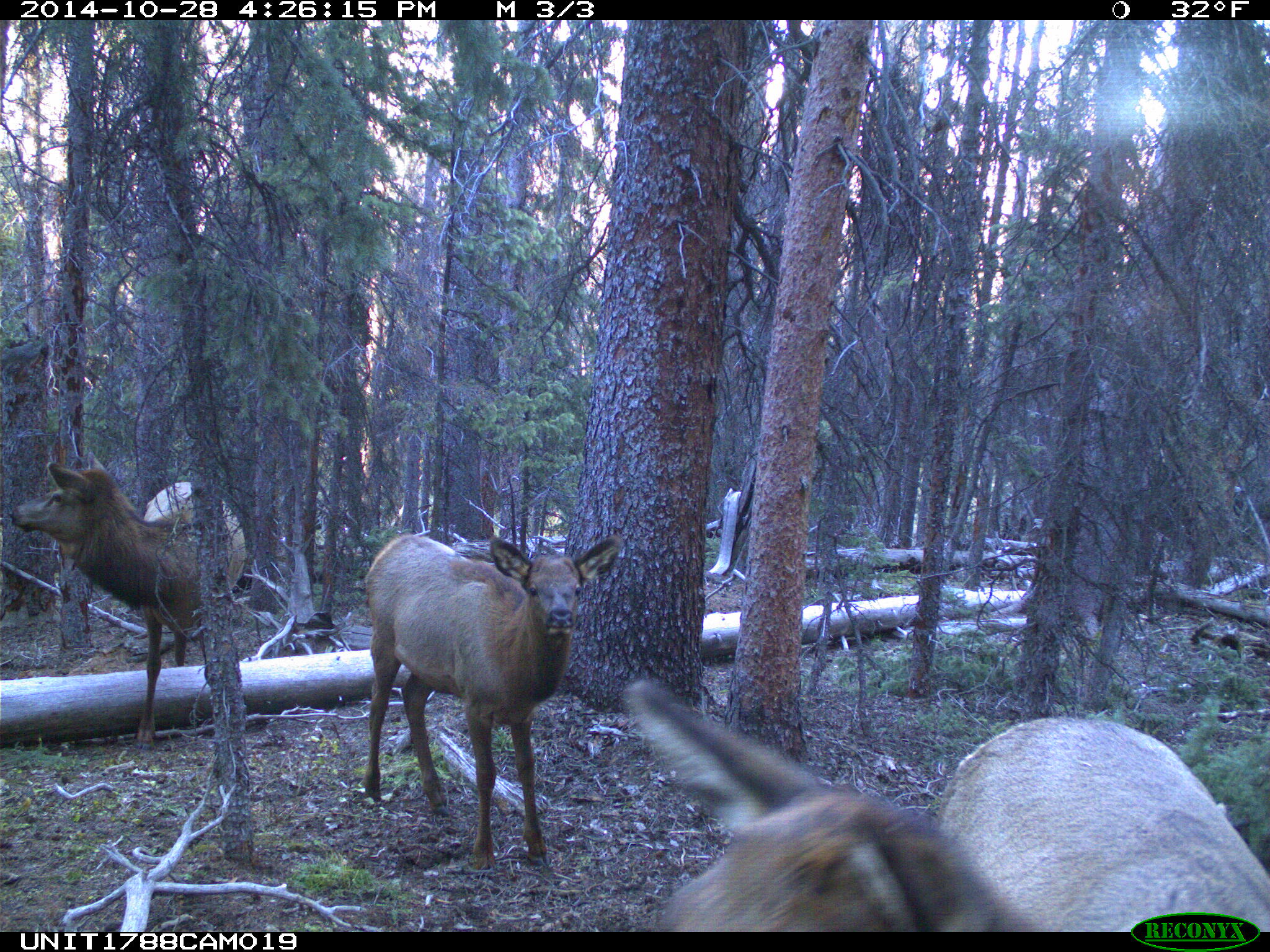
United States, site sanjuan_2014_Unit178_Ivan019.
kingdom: Animalia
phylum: Chordata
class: Mammalia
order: Artiodactyla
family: Cervidae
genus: Cervus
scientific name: Cervus elaphus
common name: red deer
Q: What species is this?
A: Cervus elaphus (red deer).